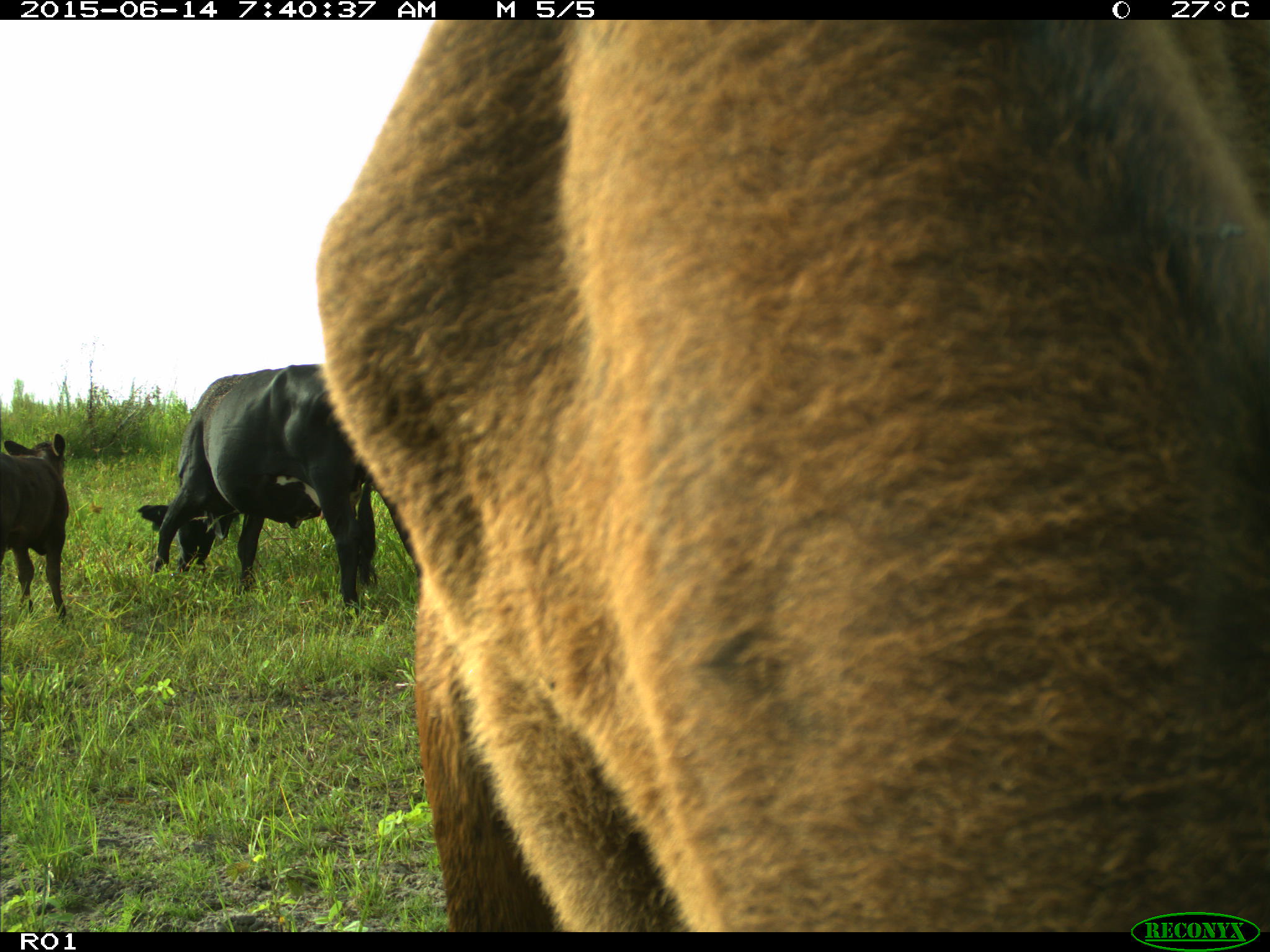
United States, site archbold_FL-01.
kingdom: Animalia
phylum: Chordata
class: Mammalia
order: Artiodactyla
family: Bovidae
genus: Bos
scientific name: Bos taurus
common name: domestic cow